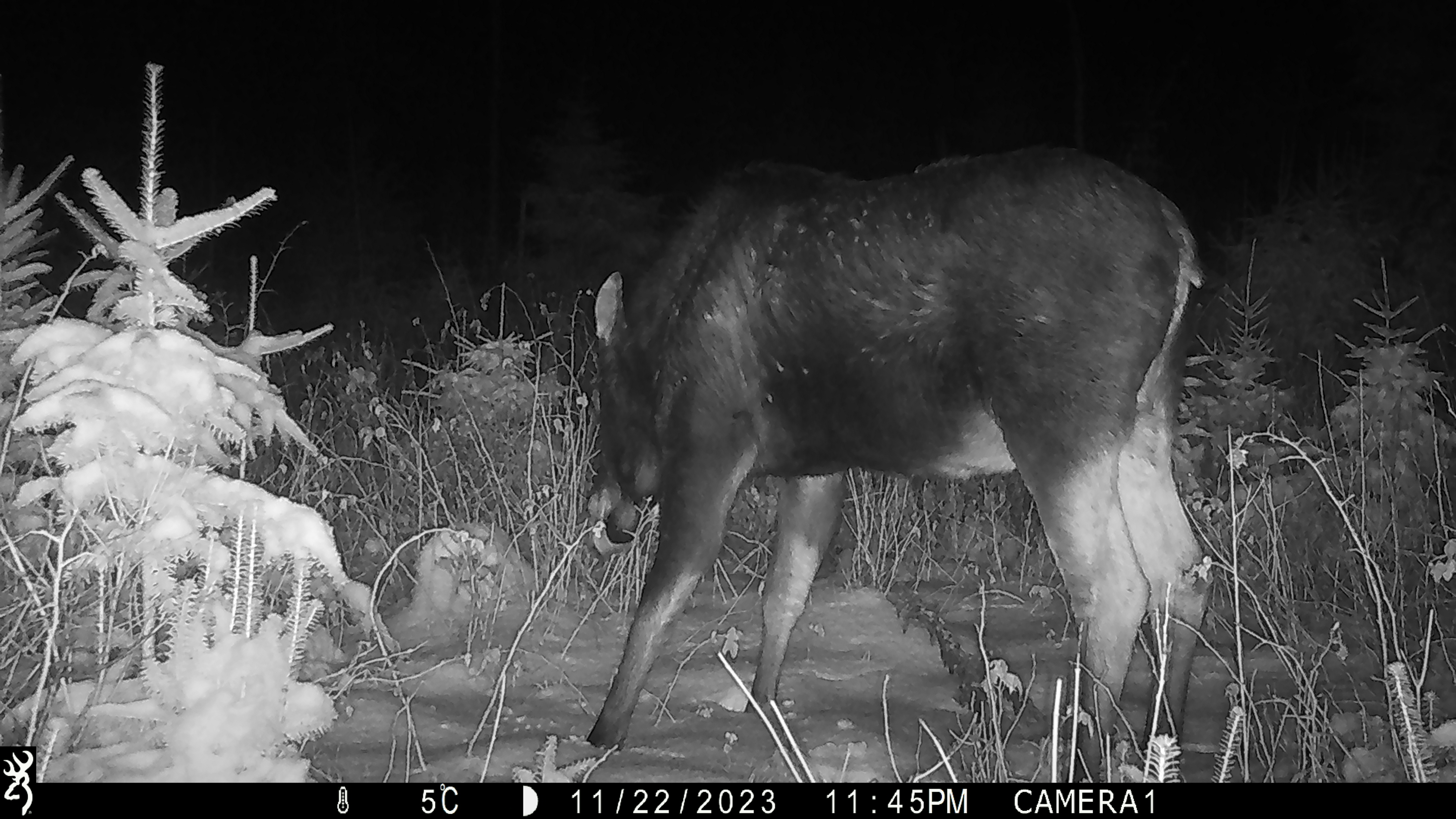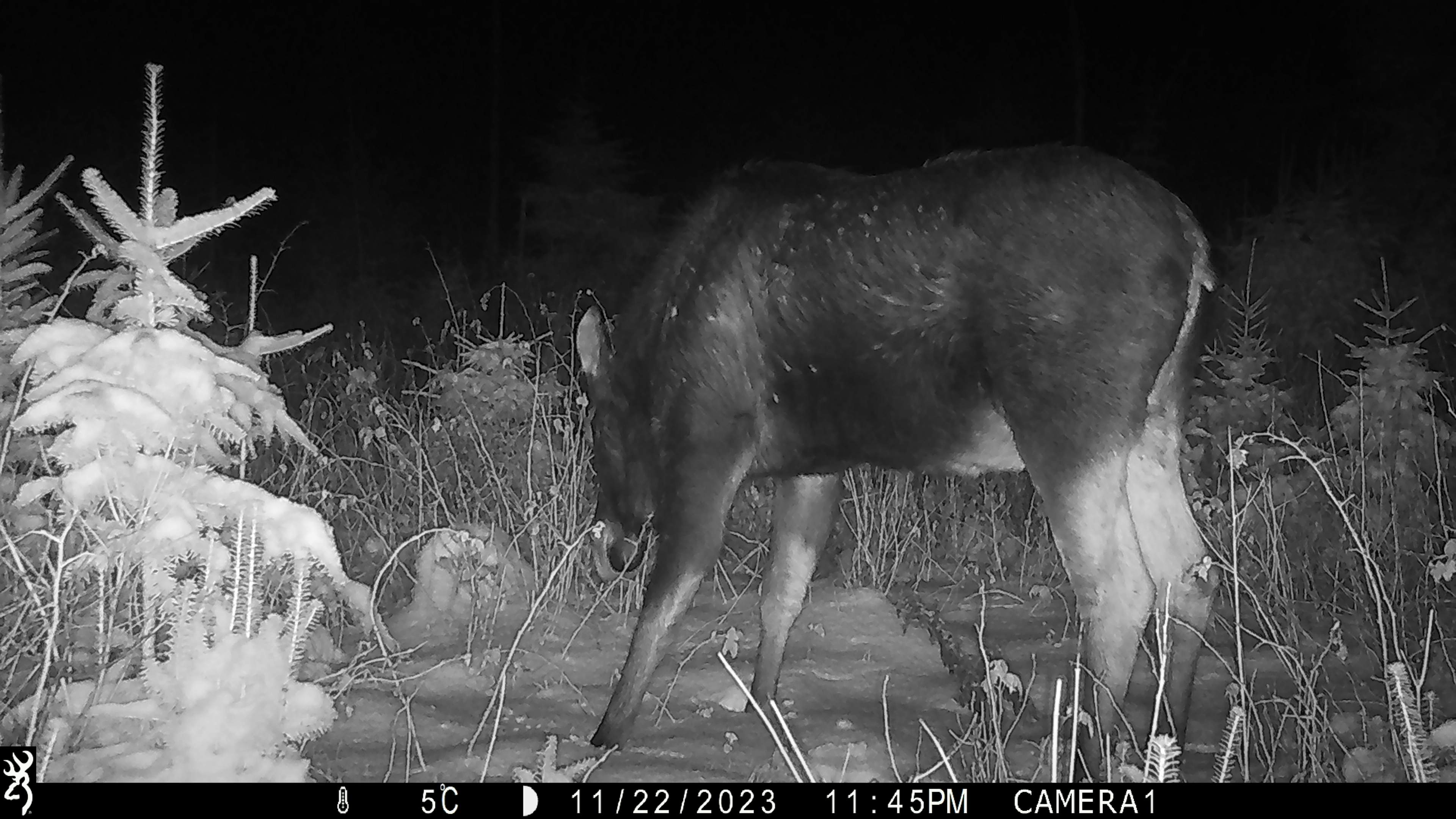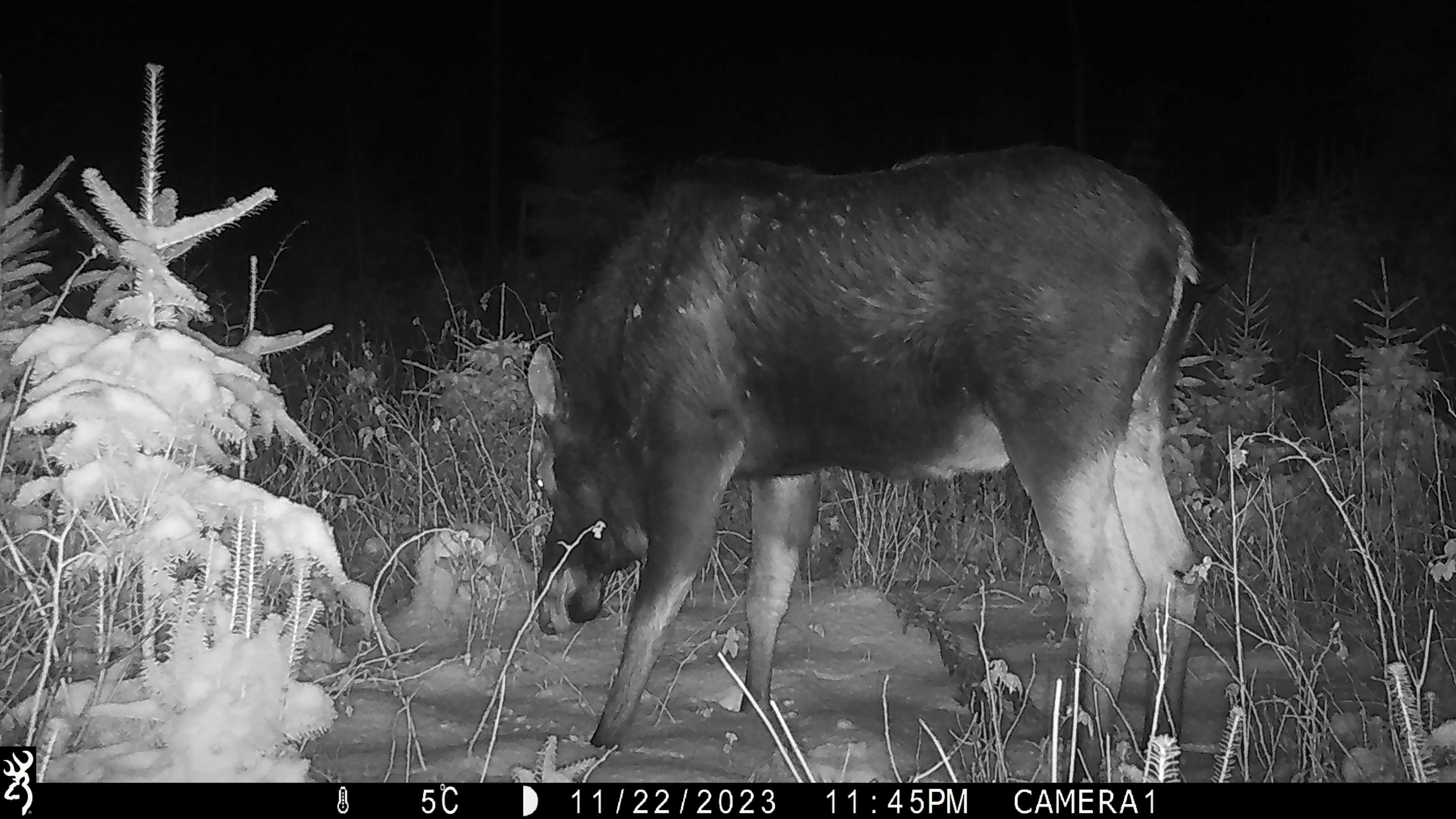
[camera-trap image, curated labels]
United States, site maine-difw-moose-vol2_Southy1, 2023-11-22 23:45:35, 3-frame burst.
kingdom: Animalia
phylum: Chordata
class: Mammalia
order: Artiodactyla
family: Cervidae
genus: Alces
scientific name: Alces alces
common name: moose